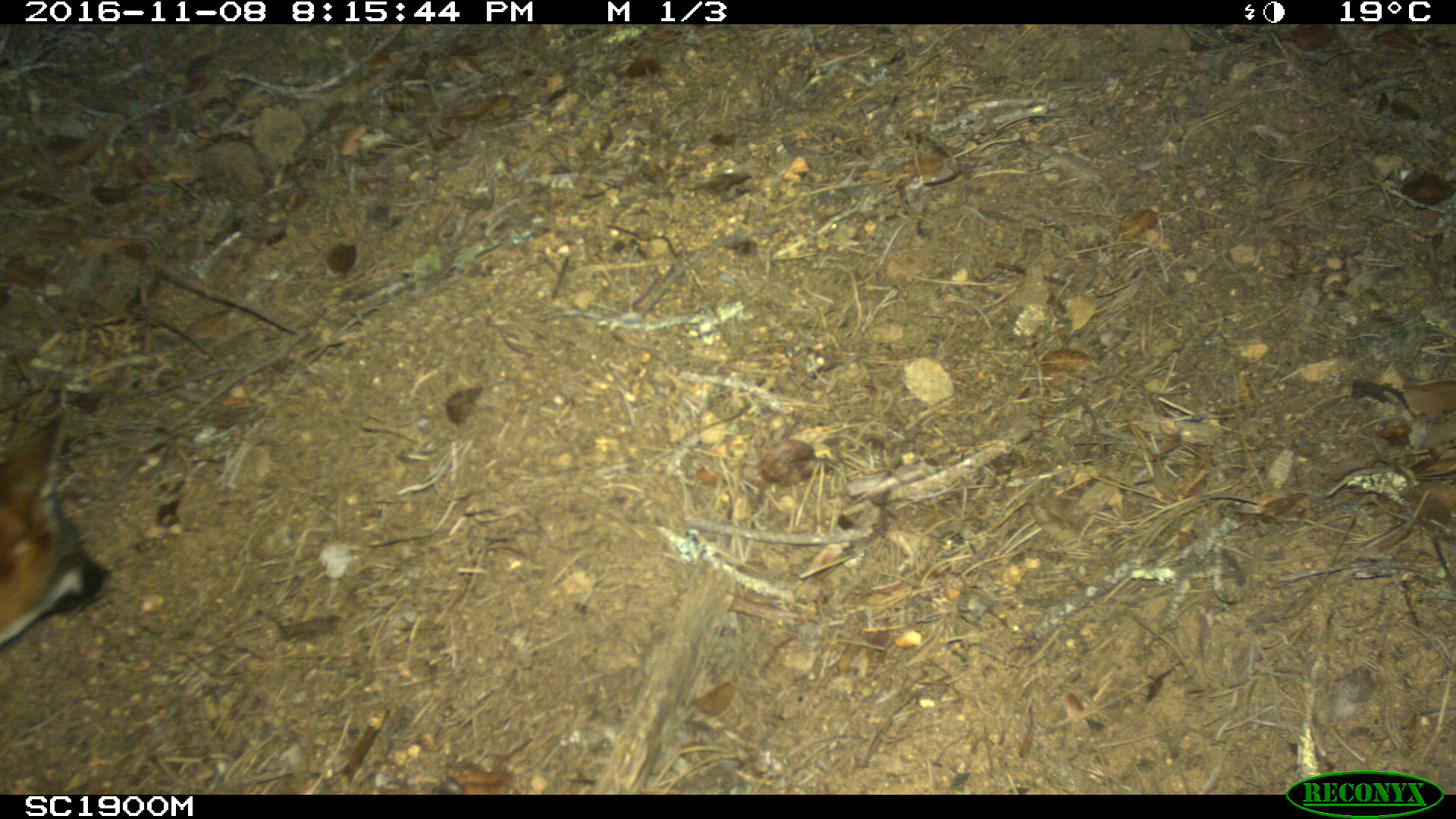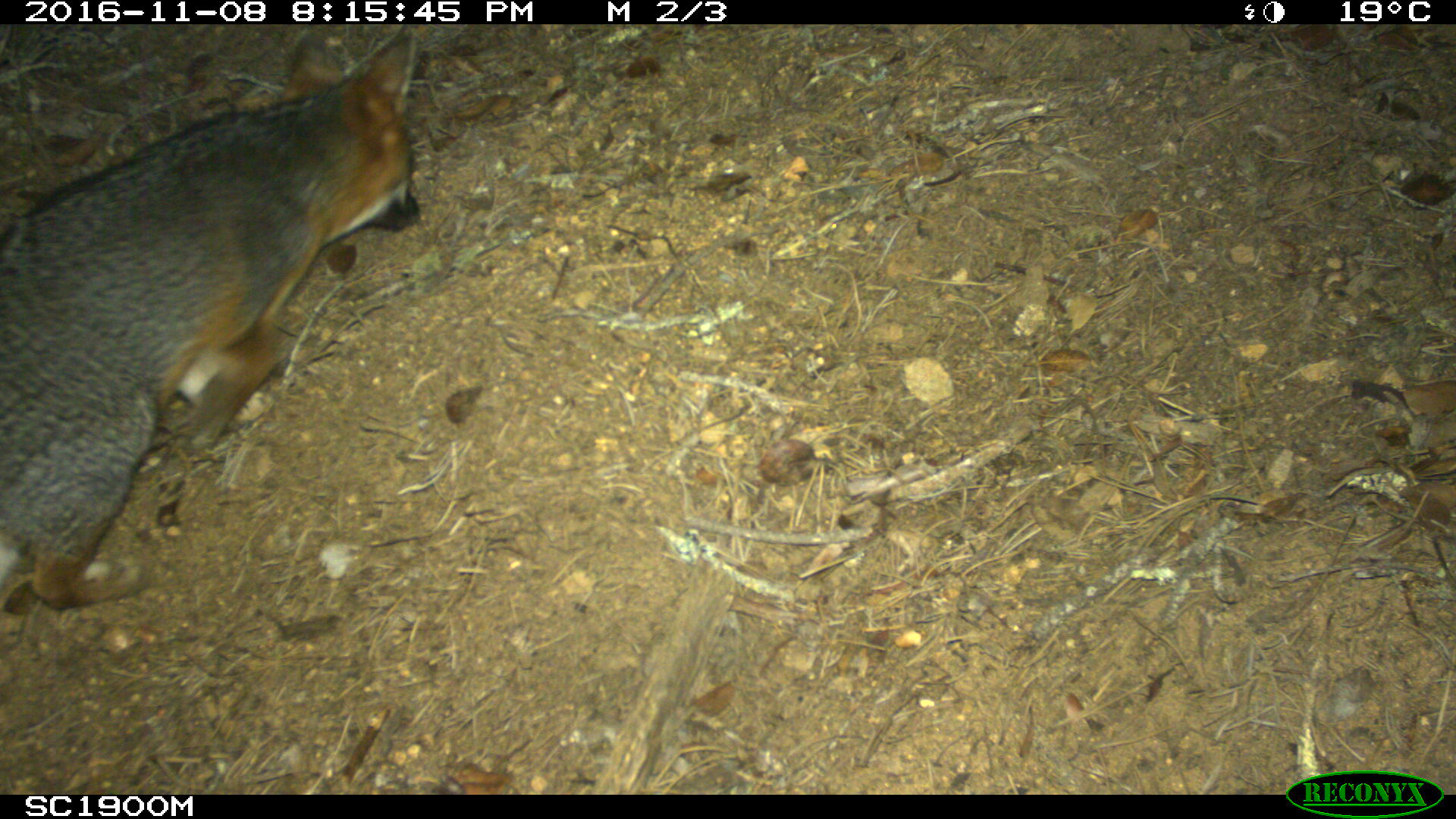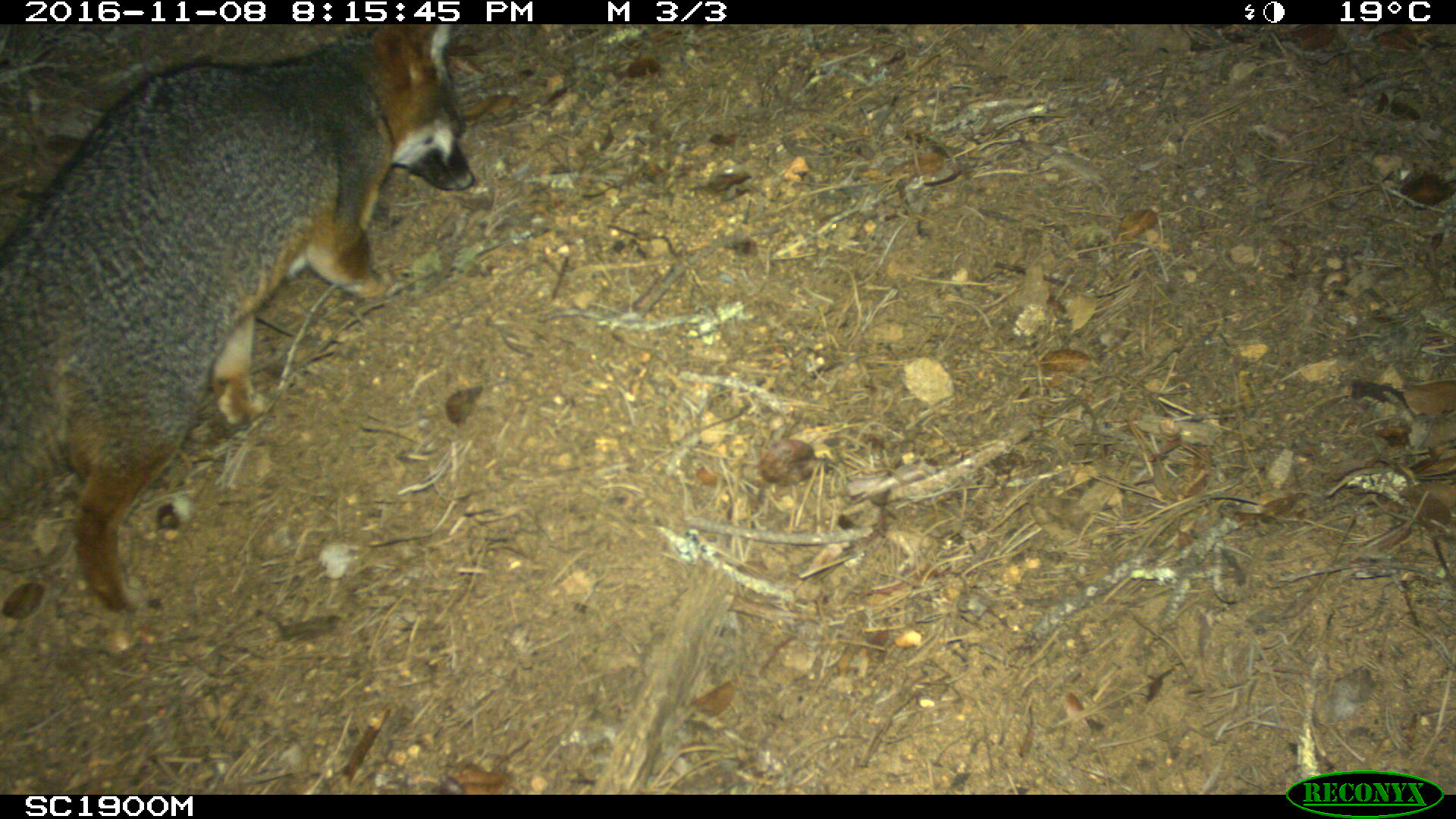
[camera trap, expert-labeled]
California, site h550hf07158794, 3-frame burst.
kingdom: Animalia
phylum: Chordata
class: Mammalia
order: Carnivora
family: Canidae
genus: Urocyon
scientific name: Urocyon littoralis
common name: island fox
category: fox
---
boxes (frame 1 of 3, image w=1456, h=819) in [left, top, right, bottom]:
fox: [0, 407, 108, 651]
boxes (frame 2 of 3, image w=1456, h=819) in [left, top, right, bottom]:
fox: [0, 24, 419, 613]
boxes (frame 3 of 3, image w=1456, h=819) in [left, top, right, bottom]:
fox: [0, 24, 474, 613]